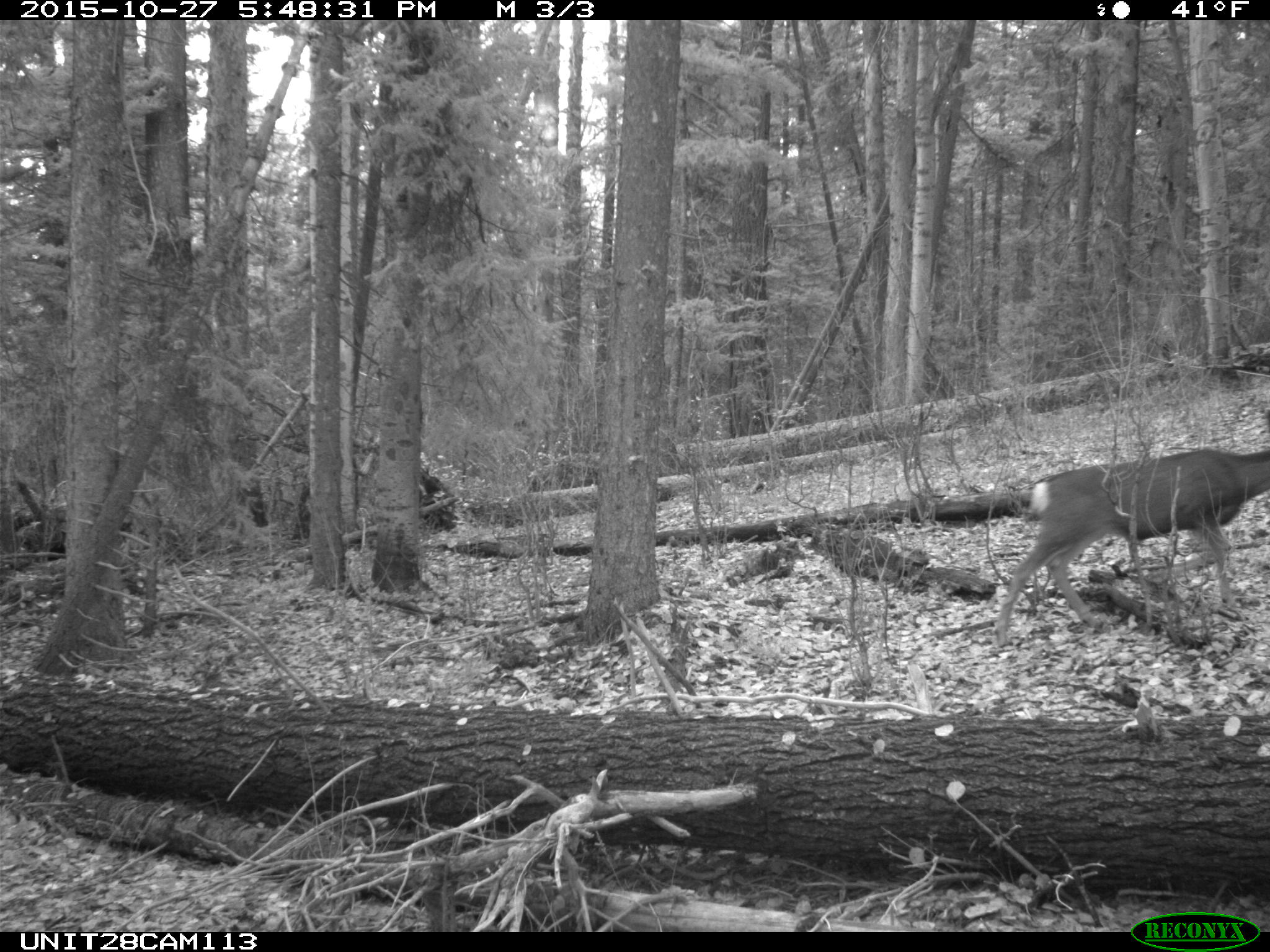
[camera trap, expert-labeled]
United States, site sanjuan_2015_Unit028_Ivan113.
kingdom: Animalia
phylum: Chordata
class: Mammalia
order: Artiodactyla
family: Cervidae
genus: Odocoileus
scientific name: Odocoileus hemionus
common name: mule deer